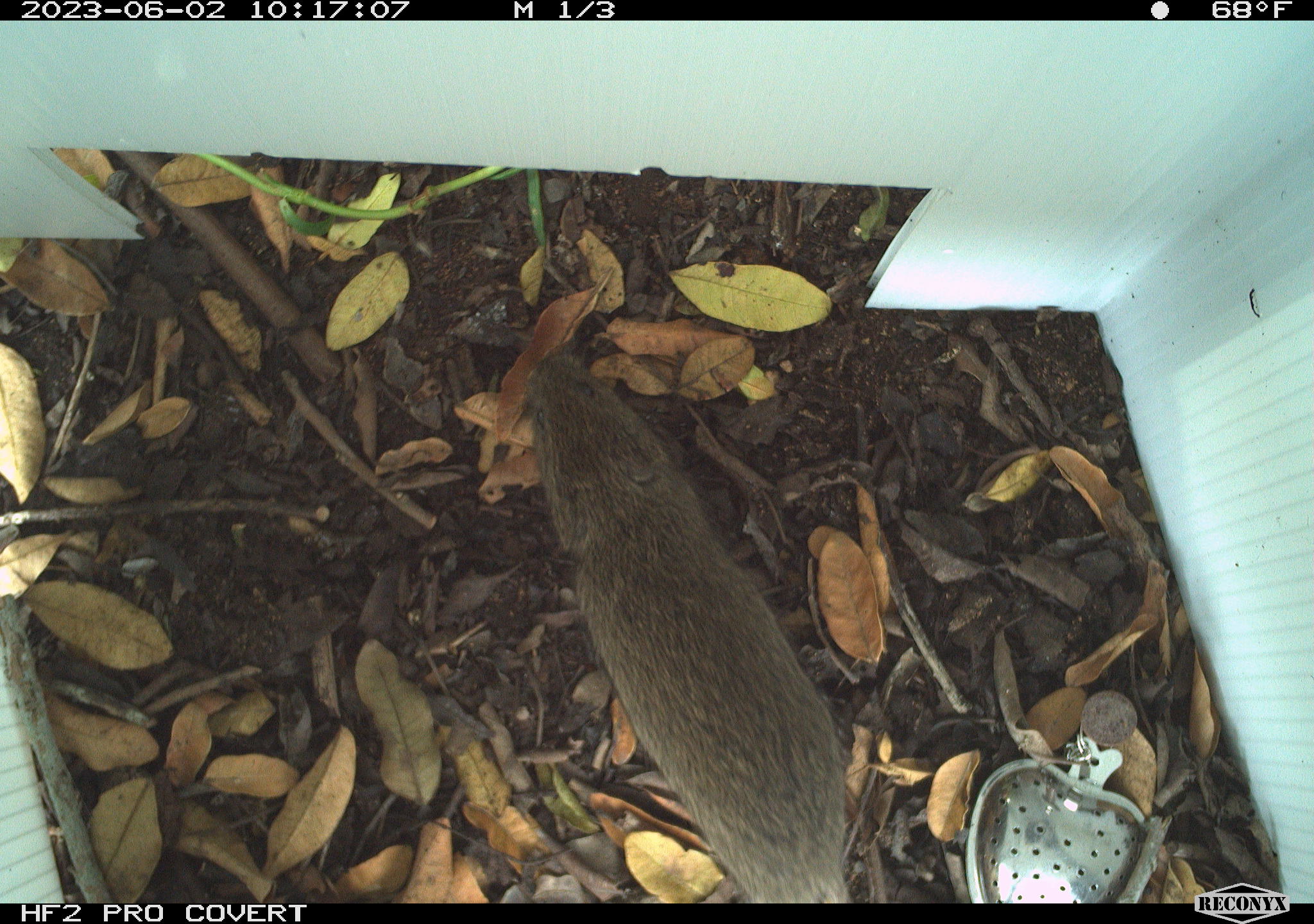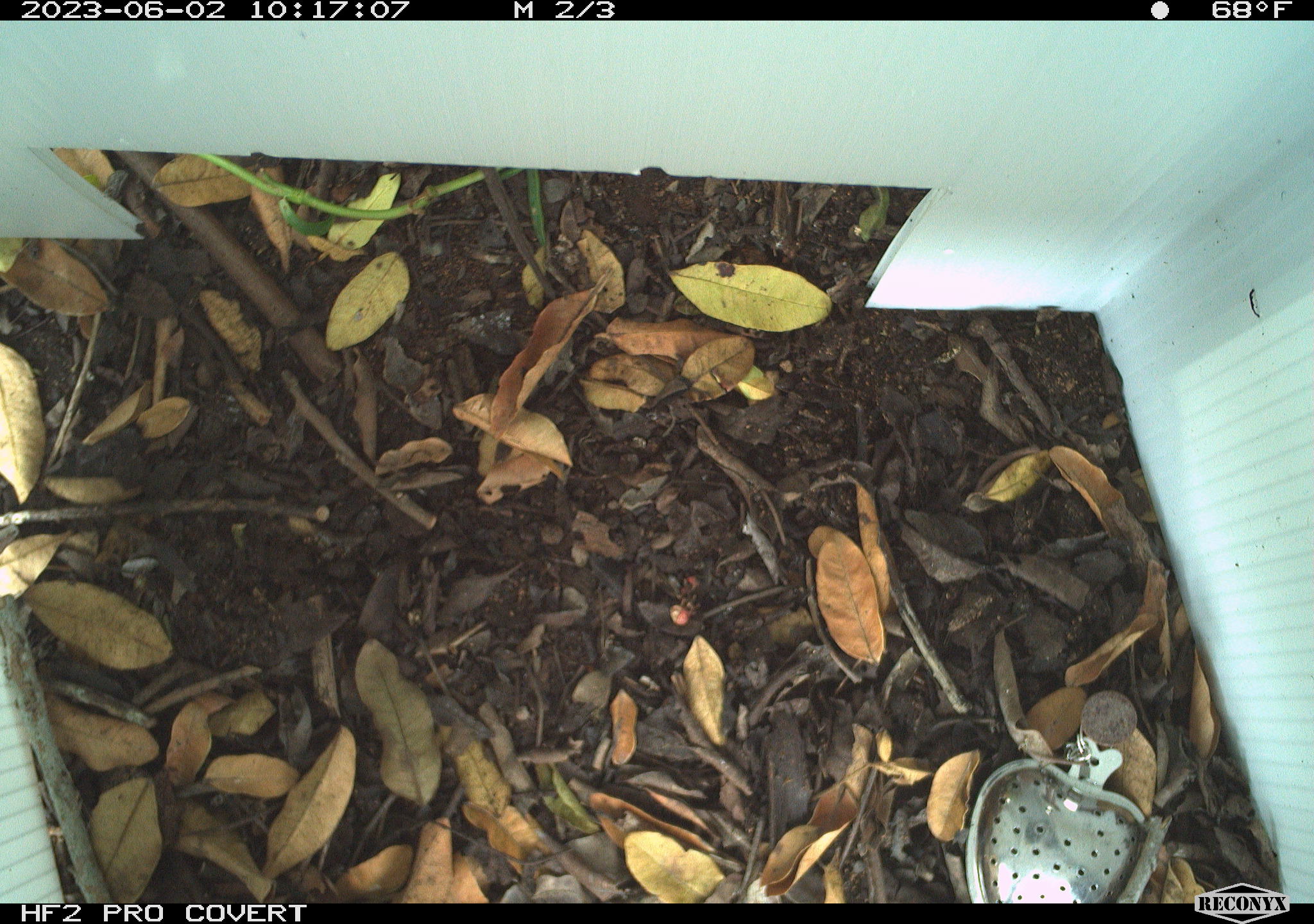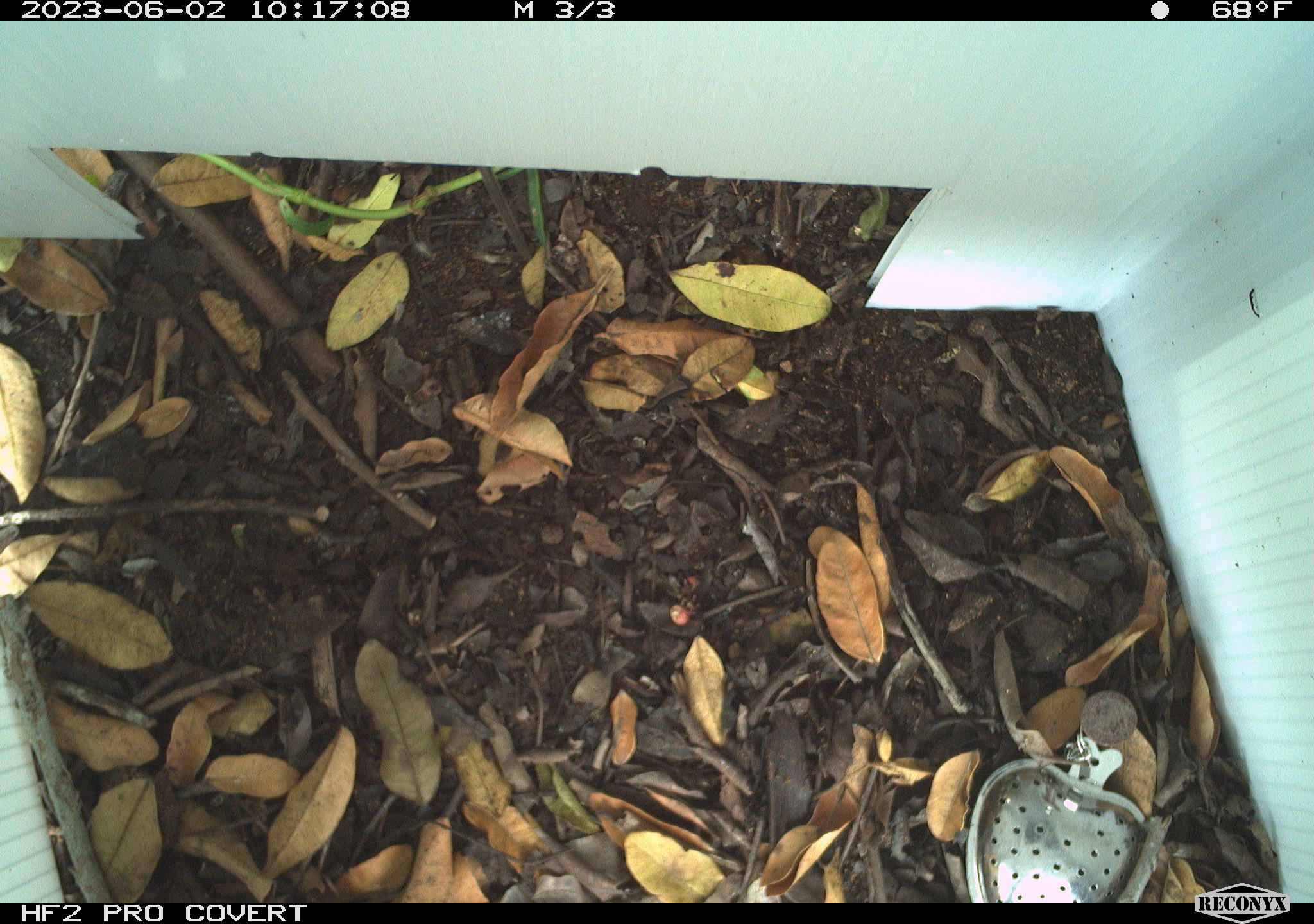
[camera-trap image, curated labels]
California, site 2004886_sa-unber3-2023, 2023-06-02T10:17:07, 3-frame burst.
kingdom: Animalia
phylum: Chordata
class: Mammalia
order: Rodentia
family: Cricetidae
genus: Microtus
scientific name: Microtus californicus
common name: california vole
California vole (Microtus californicus).